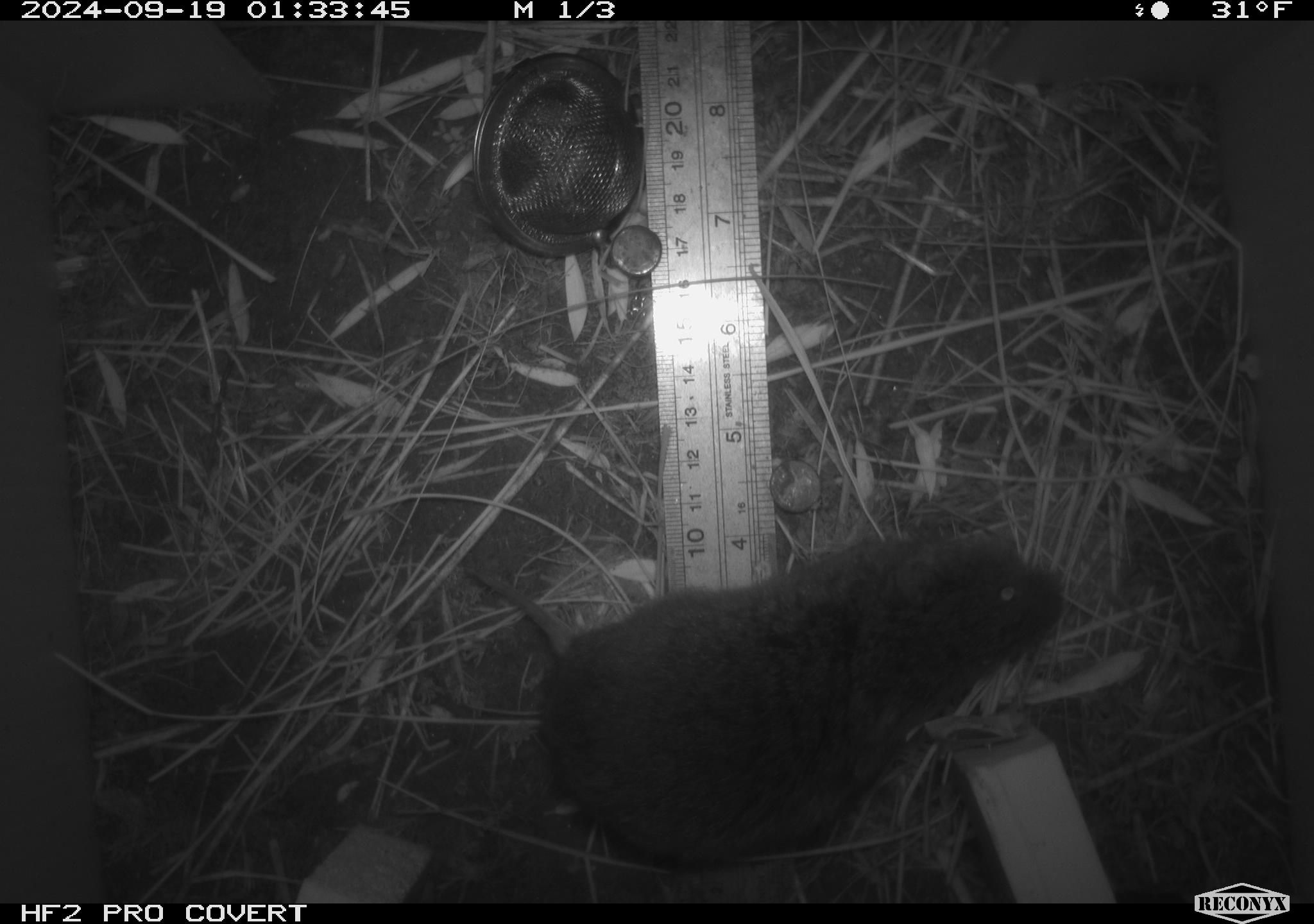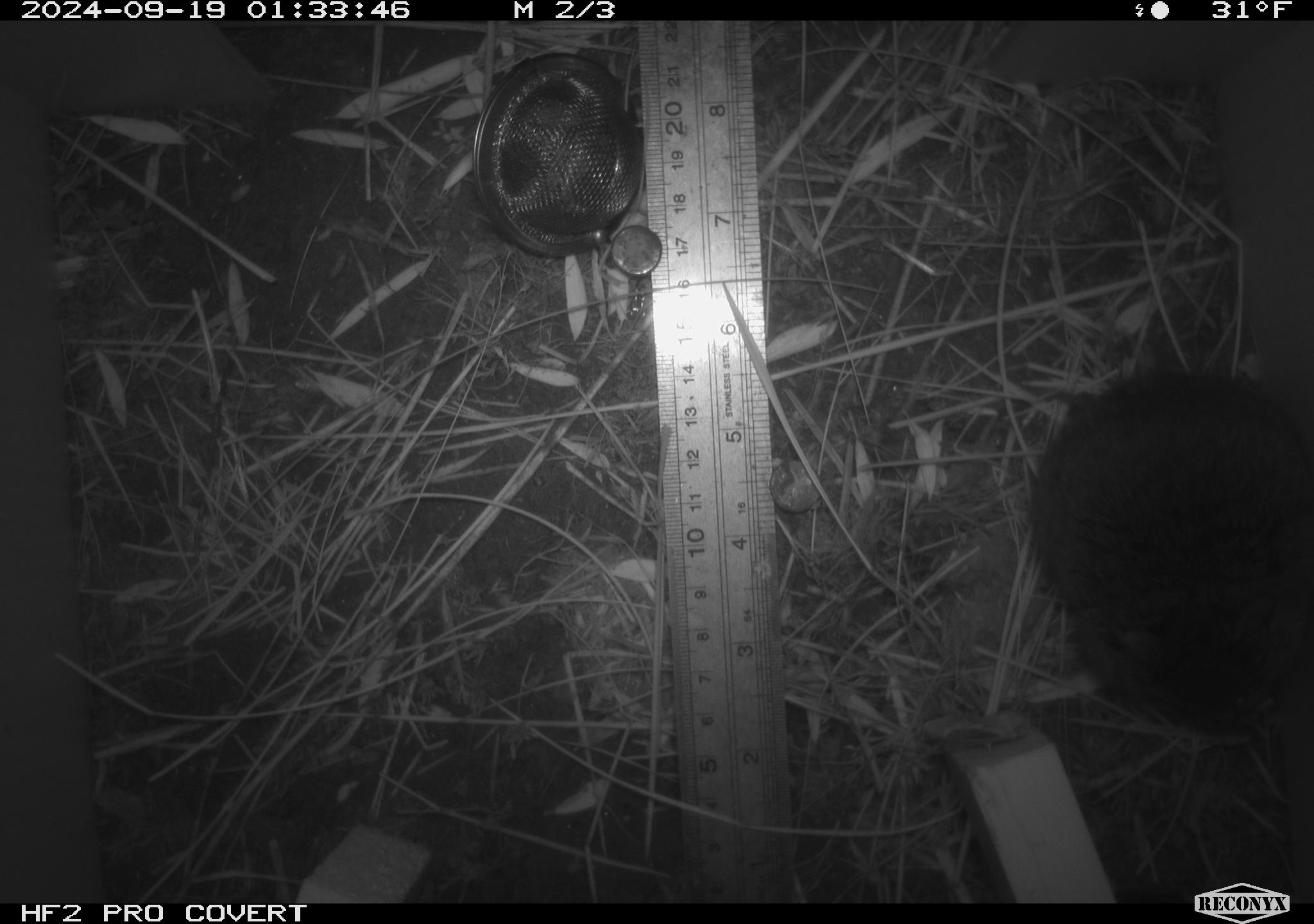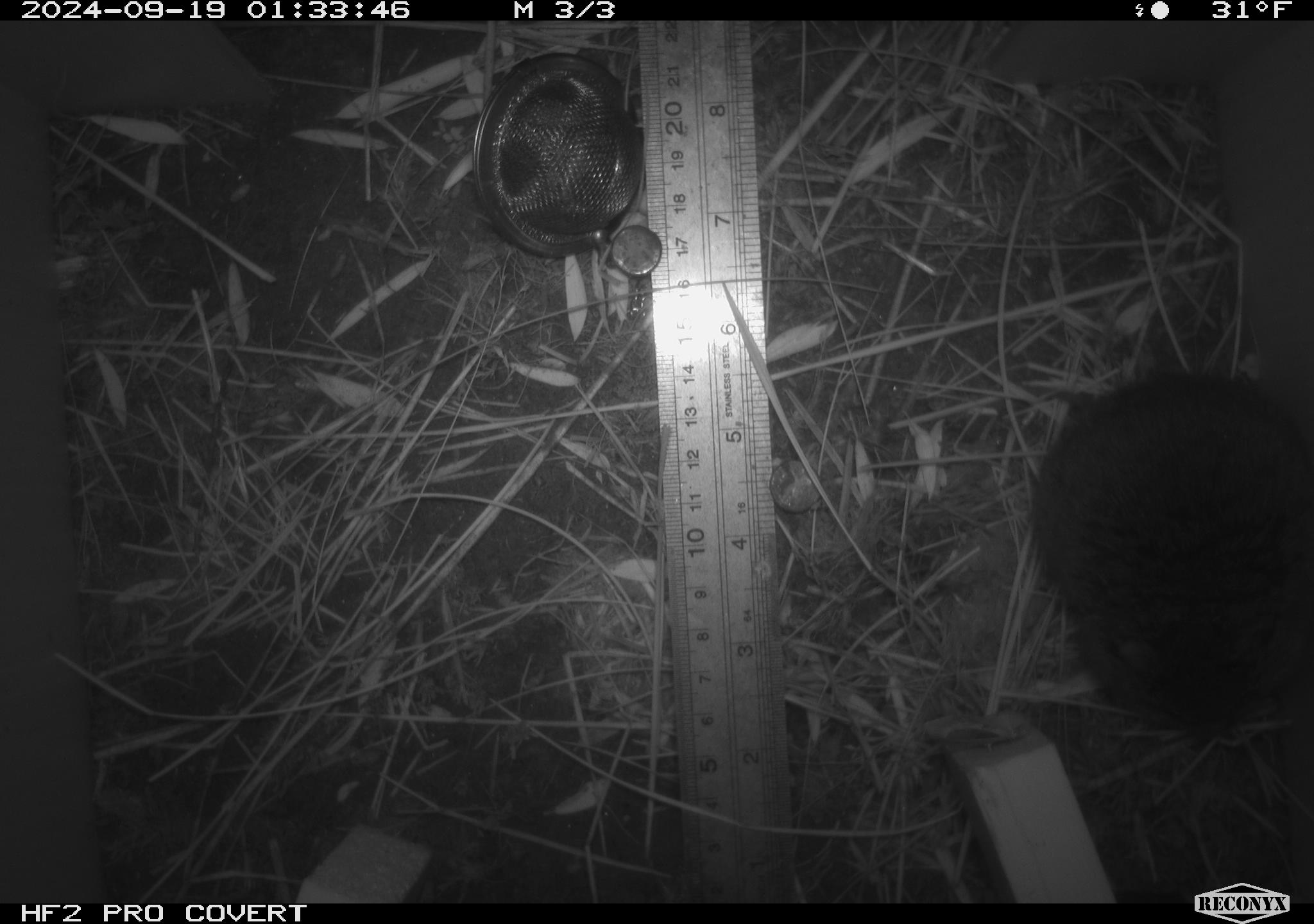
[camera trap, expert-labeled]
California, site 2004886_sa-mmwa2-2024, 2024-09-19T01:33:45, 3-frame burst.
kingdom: Animalia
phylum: Chordata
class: Mammalia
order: Rodentia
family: Cricetidae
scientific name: Arvicolinae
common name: voles, lemmings, and muskrats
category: arvicolinae subfamily